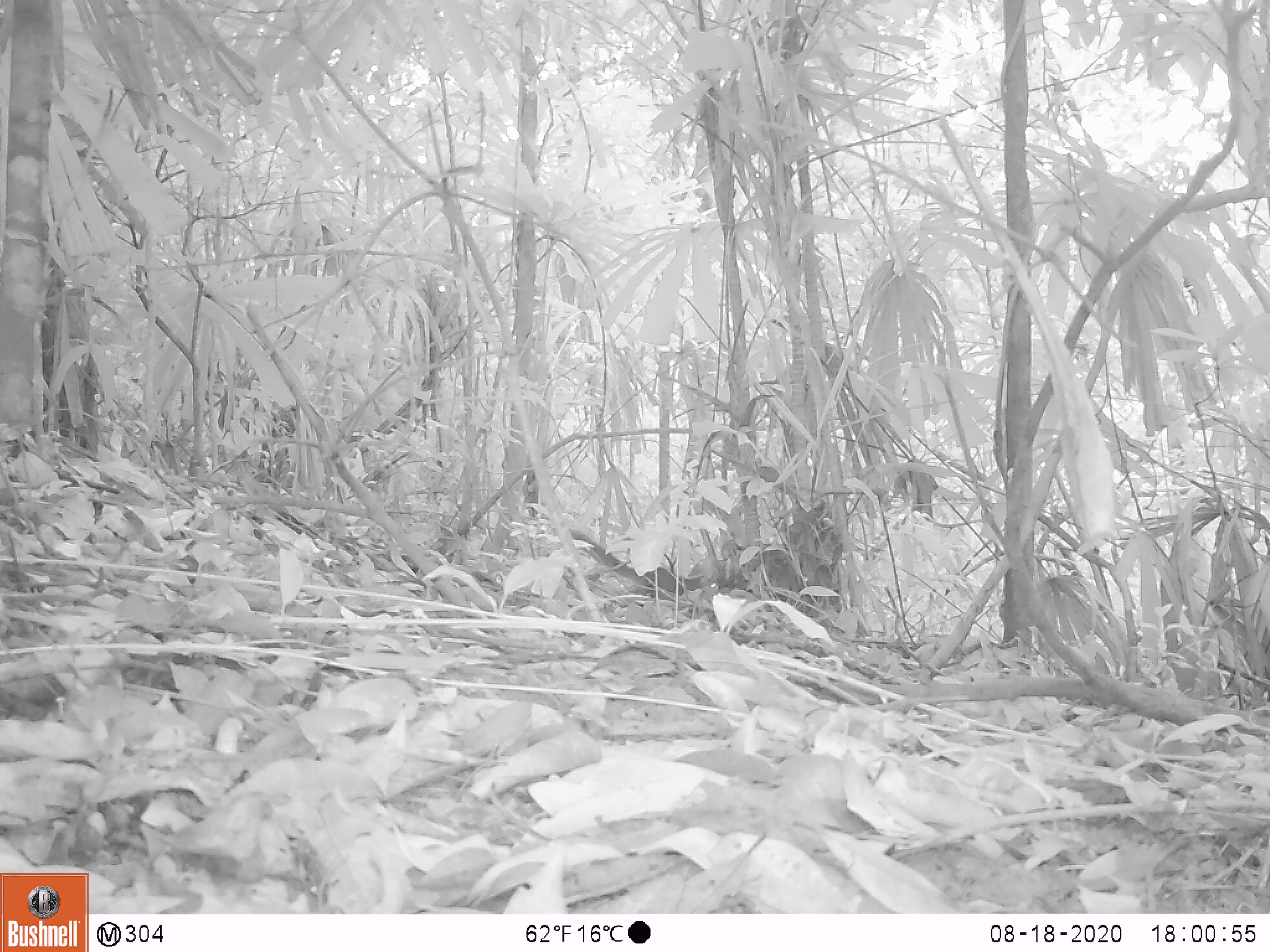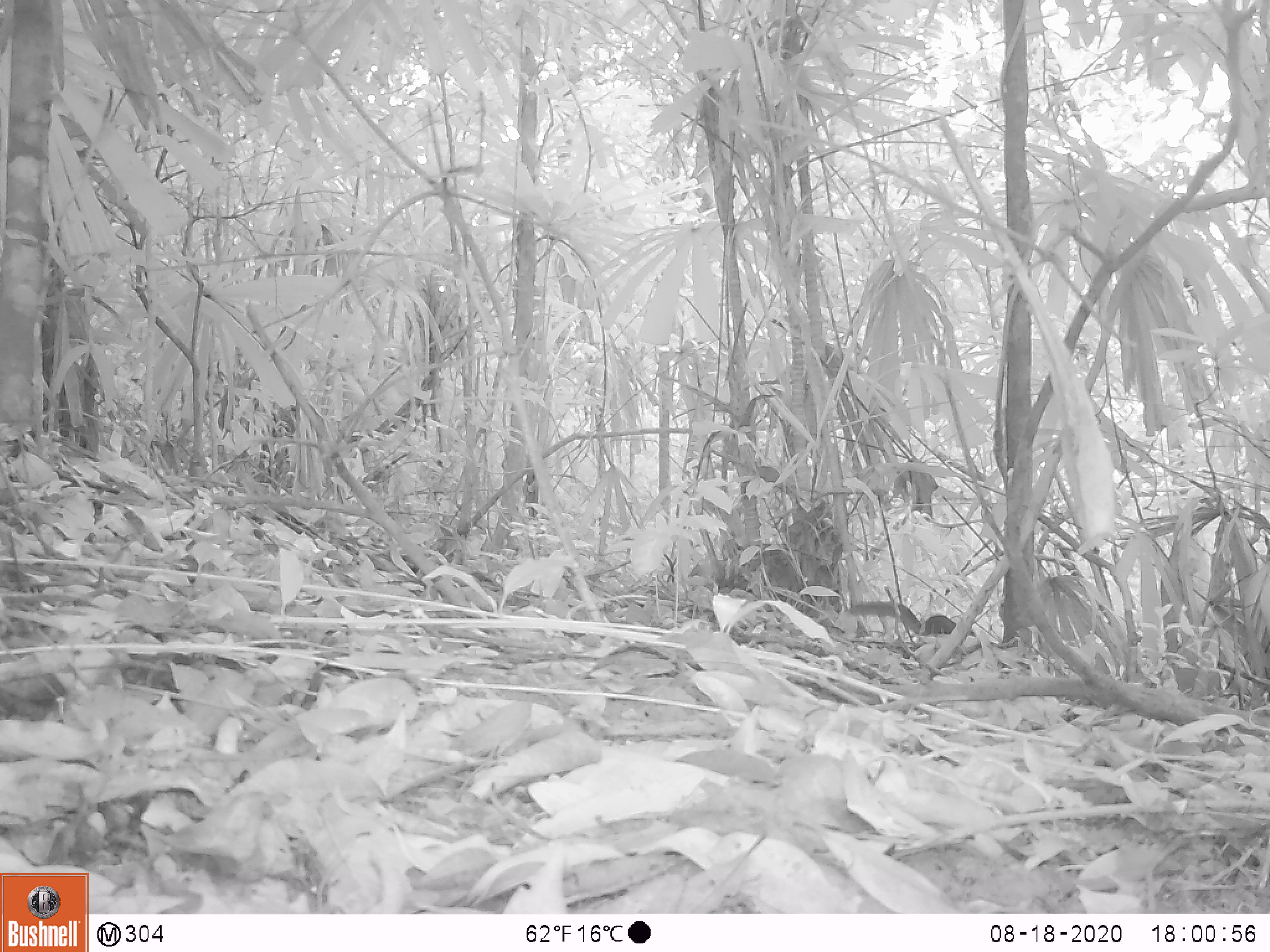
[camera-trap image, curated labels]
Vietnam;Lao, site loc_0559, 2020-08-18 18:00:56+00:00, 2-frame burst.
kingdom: Animalia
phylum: Chordata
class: Mammalia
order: Scandentia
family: Tupaiidae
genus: Tupaia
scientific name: Tupaia belangeri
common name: northern treeshrew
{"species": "northern treeshrew (Tupaia belangeri)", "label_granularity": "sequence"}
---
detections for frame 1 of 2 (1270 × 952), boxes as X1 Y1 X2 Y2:
northern treeshrew: 570 528 733 600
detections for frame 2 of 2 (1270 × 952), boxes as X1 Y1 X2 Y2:
northern treeshrew: 849 599 974 635